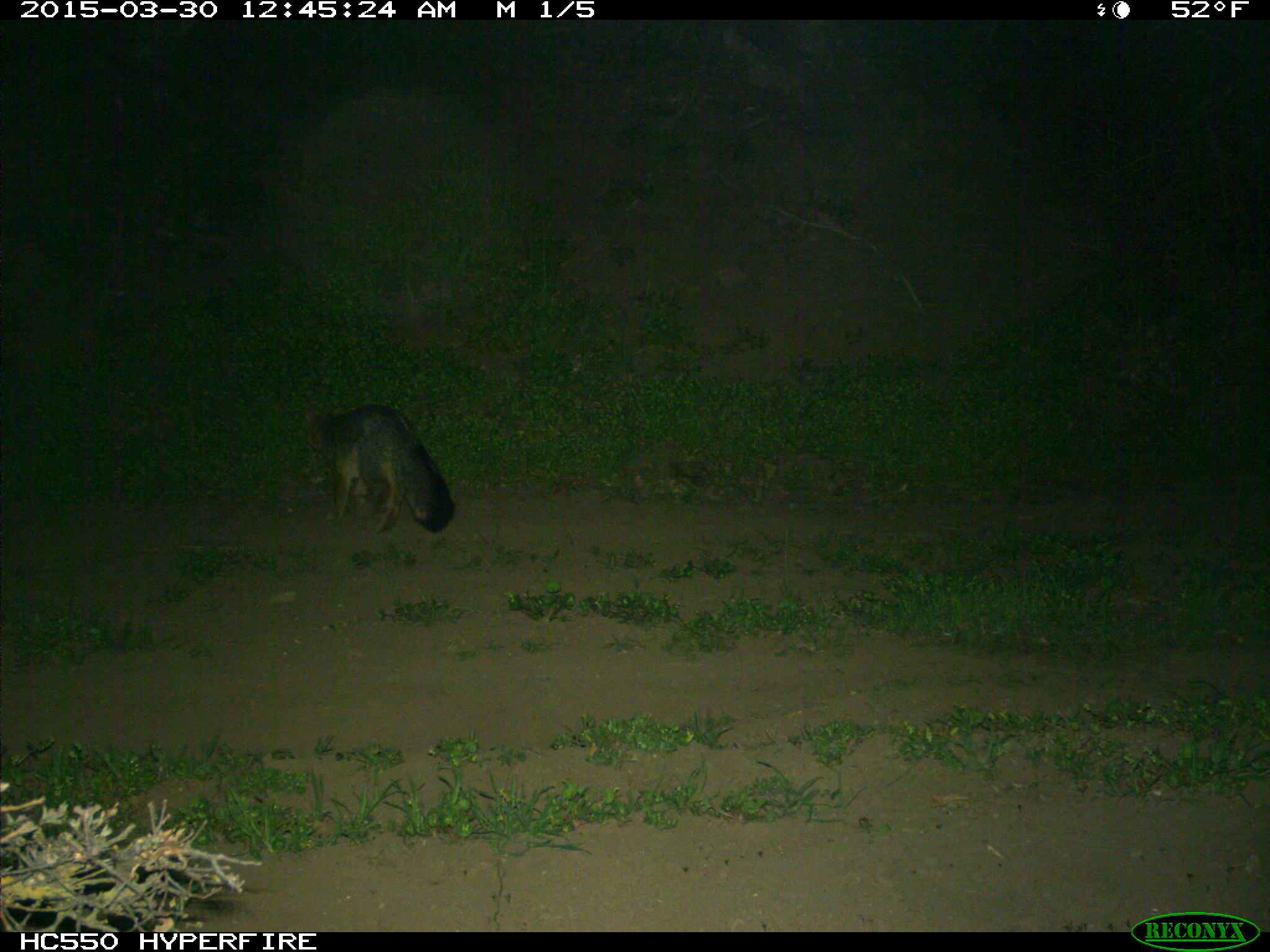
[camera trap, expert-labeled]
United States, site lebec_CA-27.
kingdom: Animalia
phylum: Chordata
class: Mammalia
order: Carnivora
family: Canidae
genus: Urocyon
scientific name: Urocyon cinereoargenteus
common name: gray fox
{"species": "Urocyon cinereoargenteus (gray fox)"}